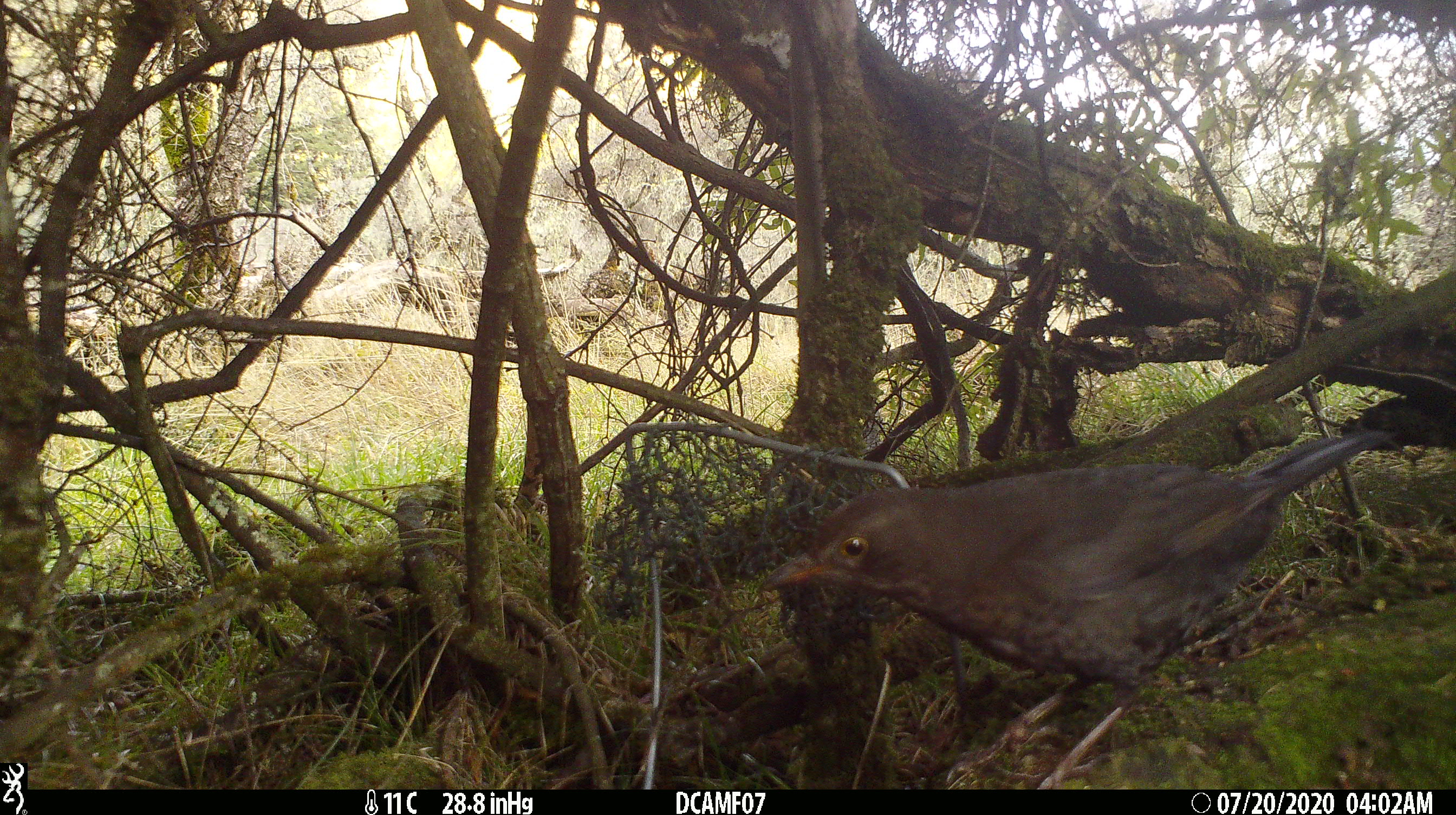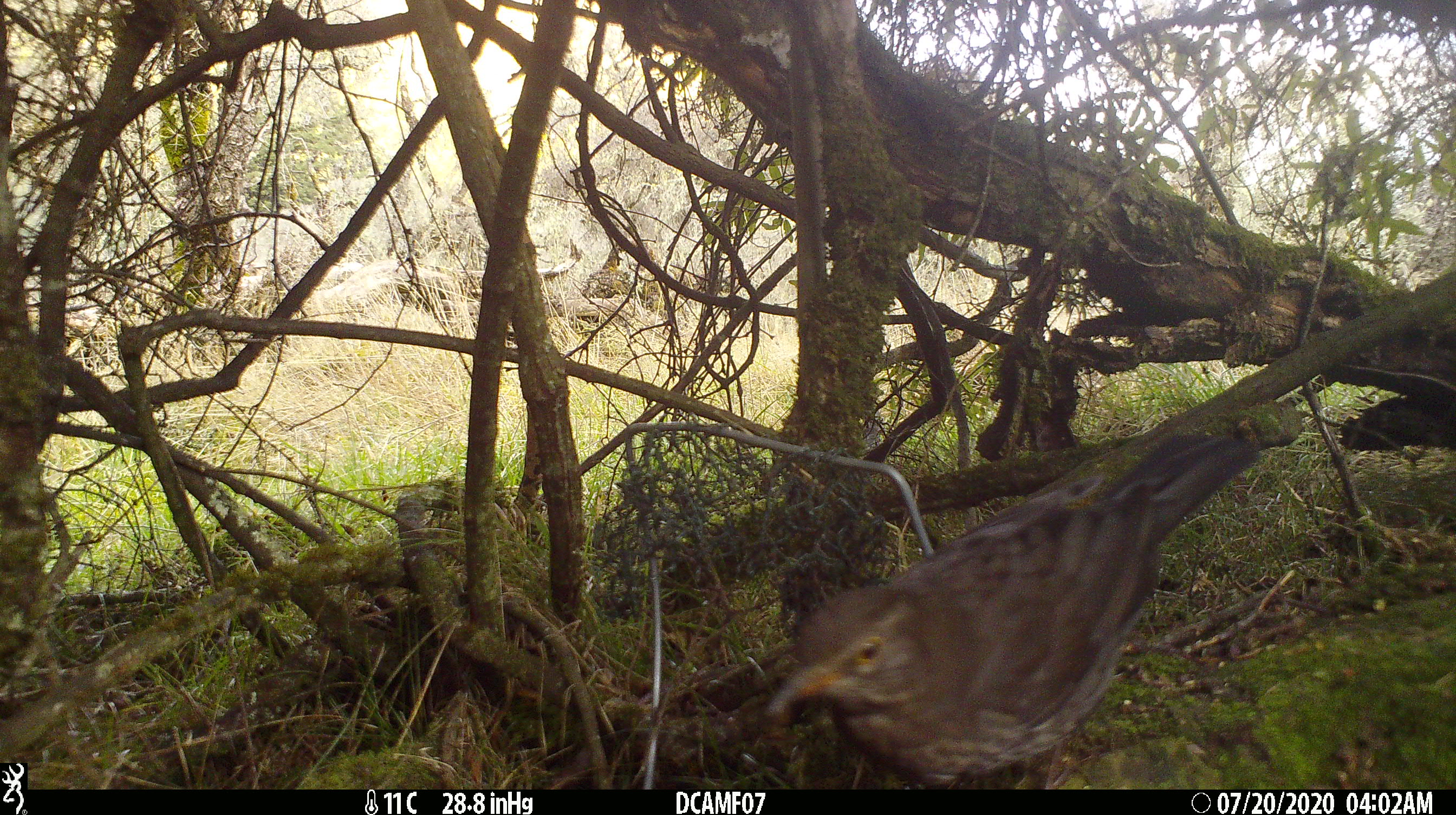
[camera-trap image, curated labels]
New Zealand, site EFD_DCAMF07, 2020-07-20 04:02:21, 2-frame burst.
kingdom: Animalia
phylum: Chordata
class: Aves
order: Passeriformes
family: Turdidae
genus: Turdus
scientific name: Turdus merula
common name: eurasian blackbird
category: blackbird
Blackbird (eurasian blackbird) (Turdus merula).